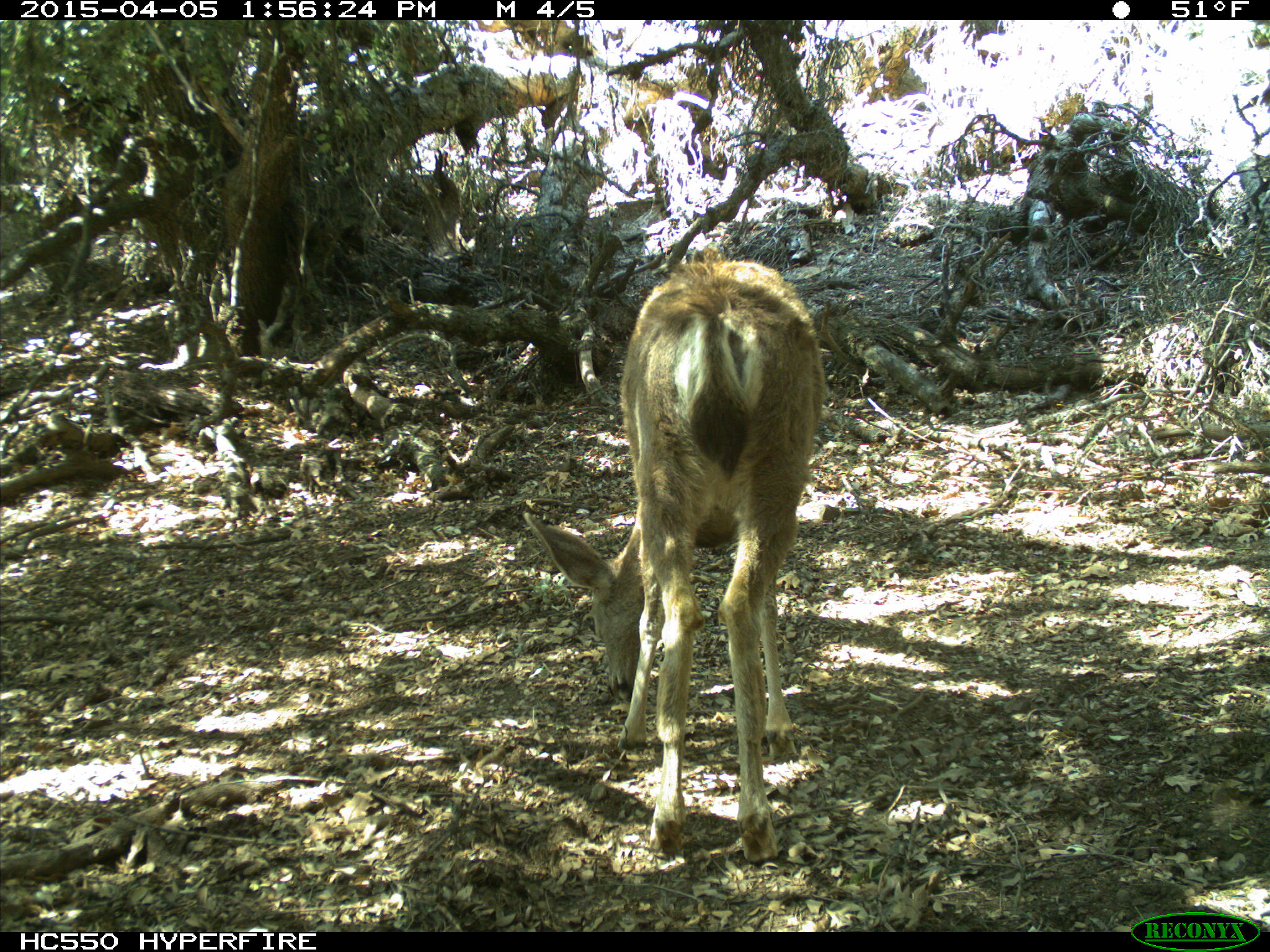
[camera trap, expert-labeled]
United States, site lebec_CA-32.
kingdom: Animalia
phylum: Chordata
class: Mammalia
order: Artiodactyla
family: Cervidae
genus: Odocoileus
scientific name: Odocoileus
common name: deer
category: unidentified deer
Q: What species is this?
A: Unidentified deer (deer) (Odocoileus).